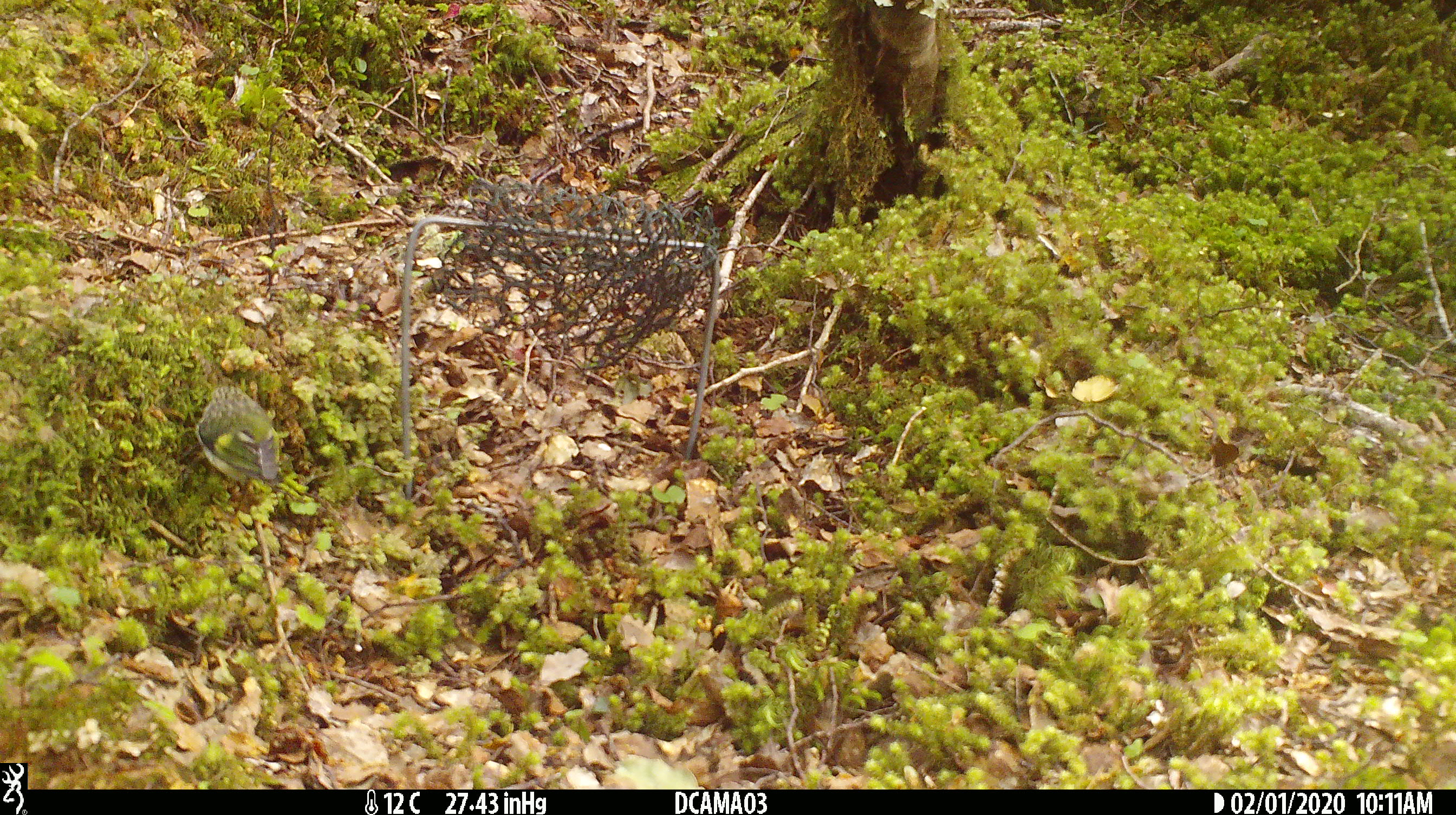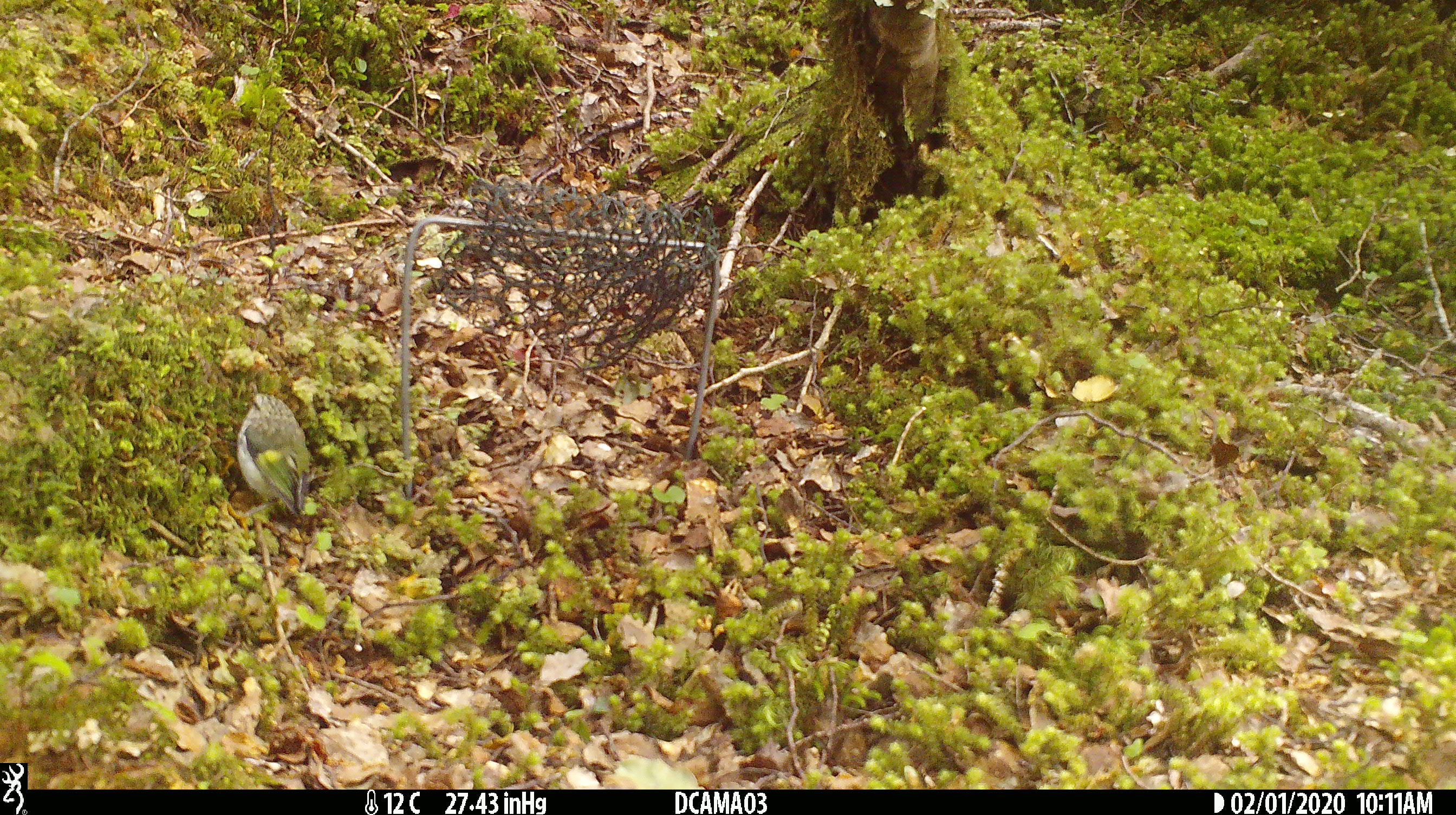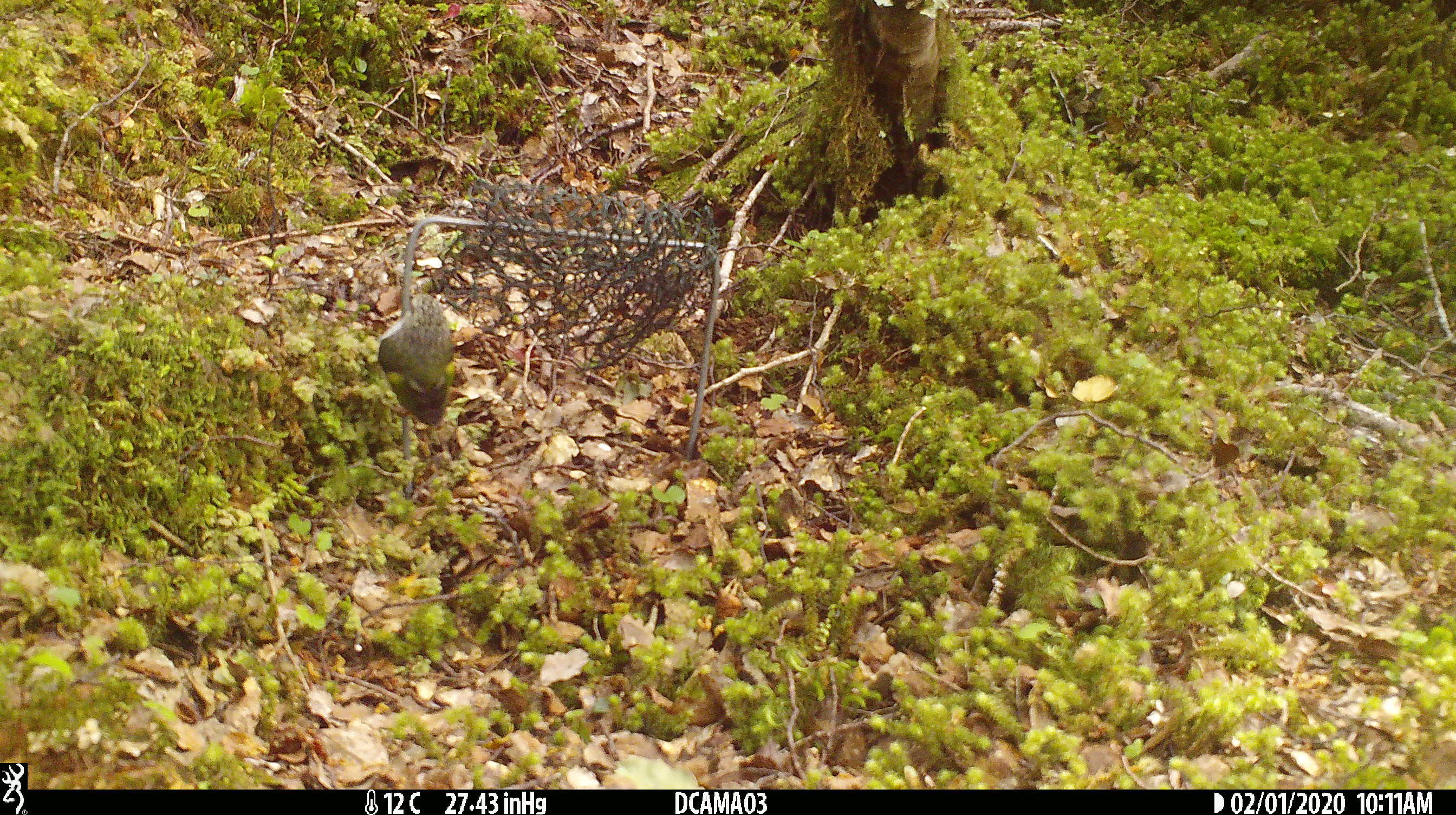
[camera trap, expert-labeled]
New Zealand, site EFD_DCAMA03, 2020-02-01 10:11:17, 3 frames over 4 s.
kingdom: Animalia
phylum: Chordata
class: Aves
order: Passeriformes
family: Acanthisittidae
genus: Acanthisitta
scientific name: Acanthisitta chloris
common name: rifleman